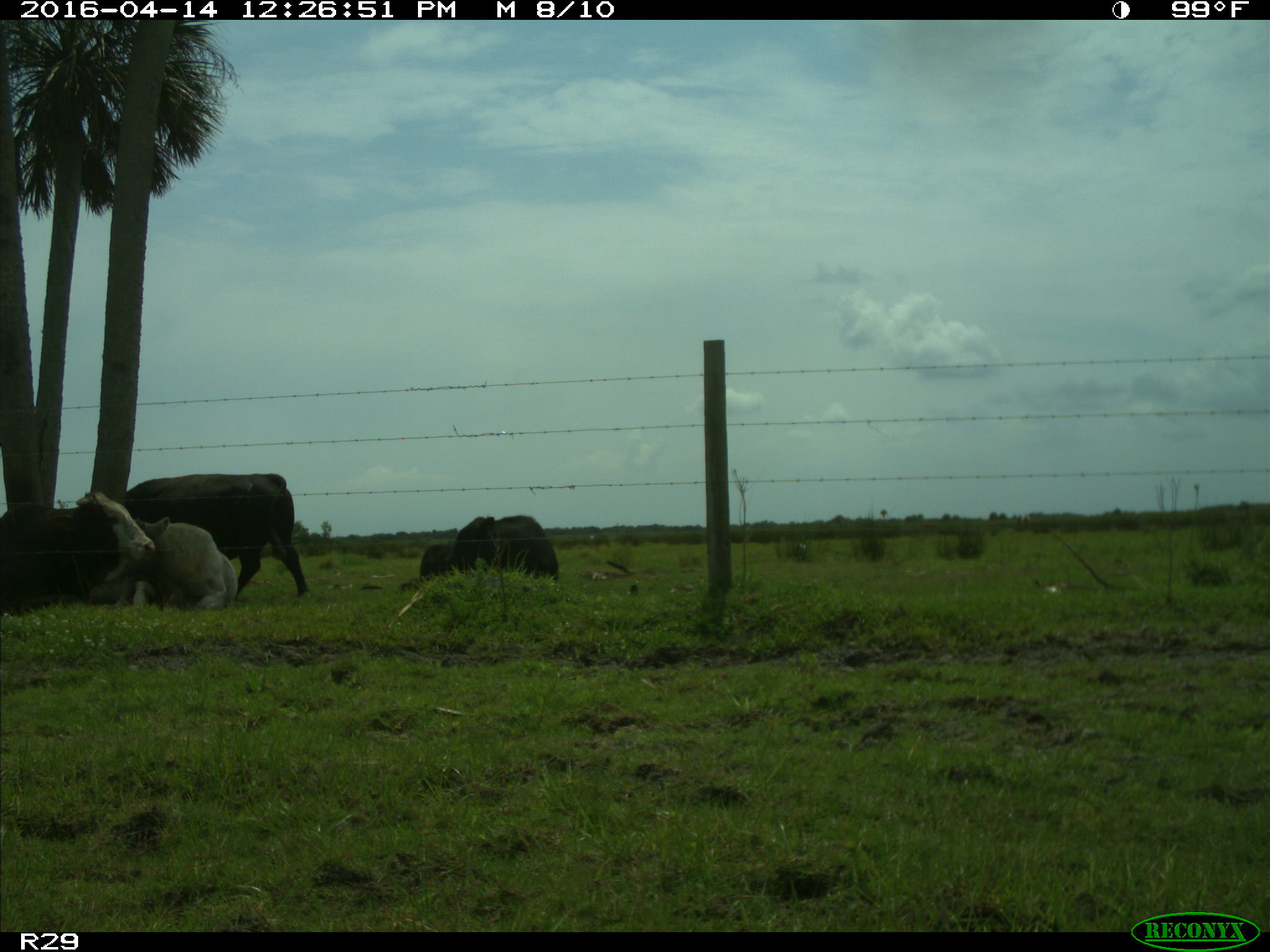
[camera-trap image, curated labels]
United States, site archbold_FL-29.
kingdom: Animalia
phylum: Chordata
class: Mammalia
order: Artiodactyla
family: Bovidae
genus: Bos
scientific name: Bos taurus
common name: domestic cow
Bos taurus (domestic cow).